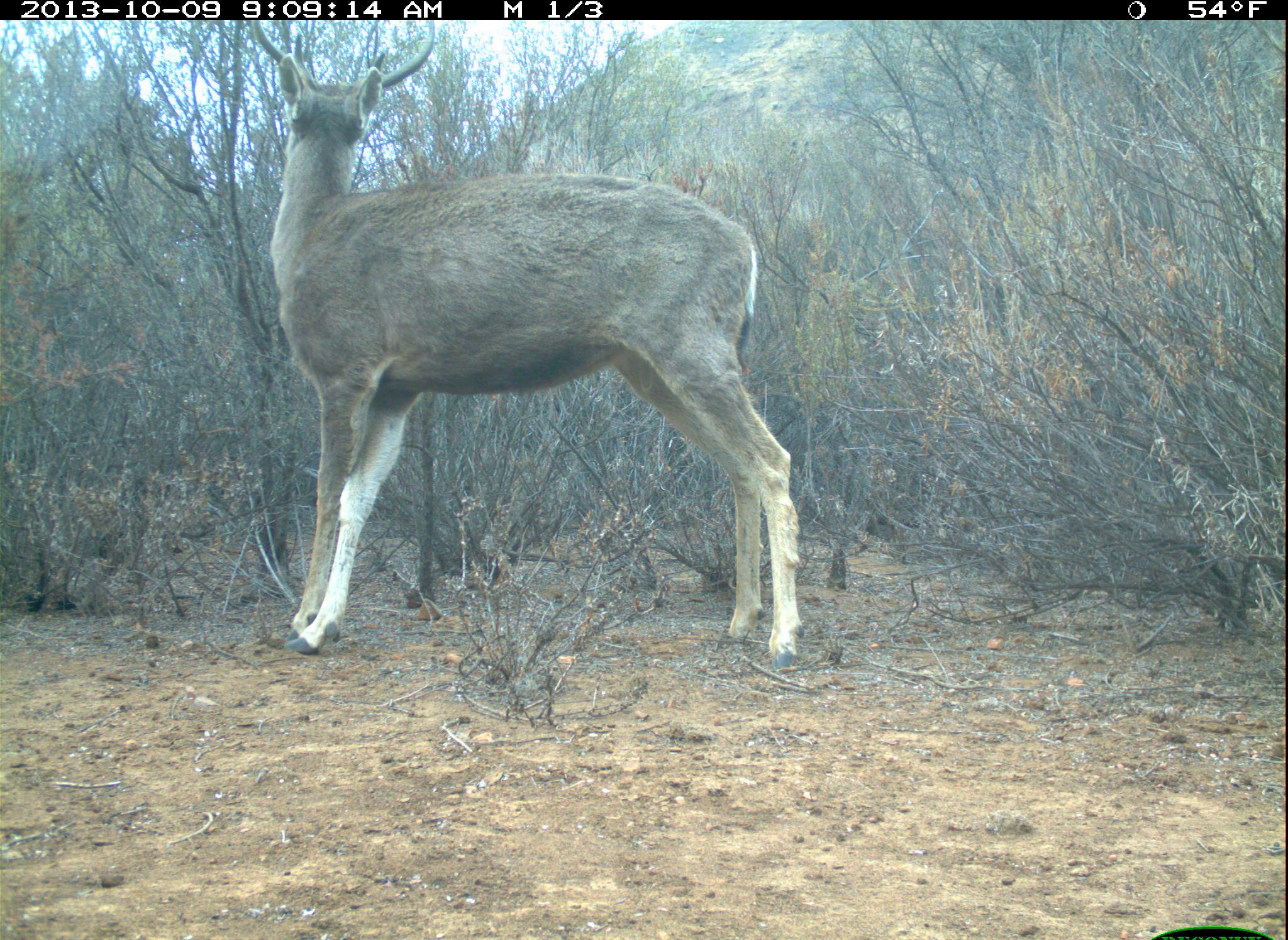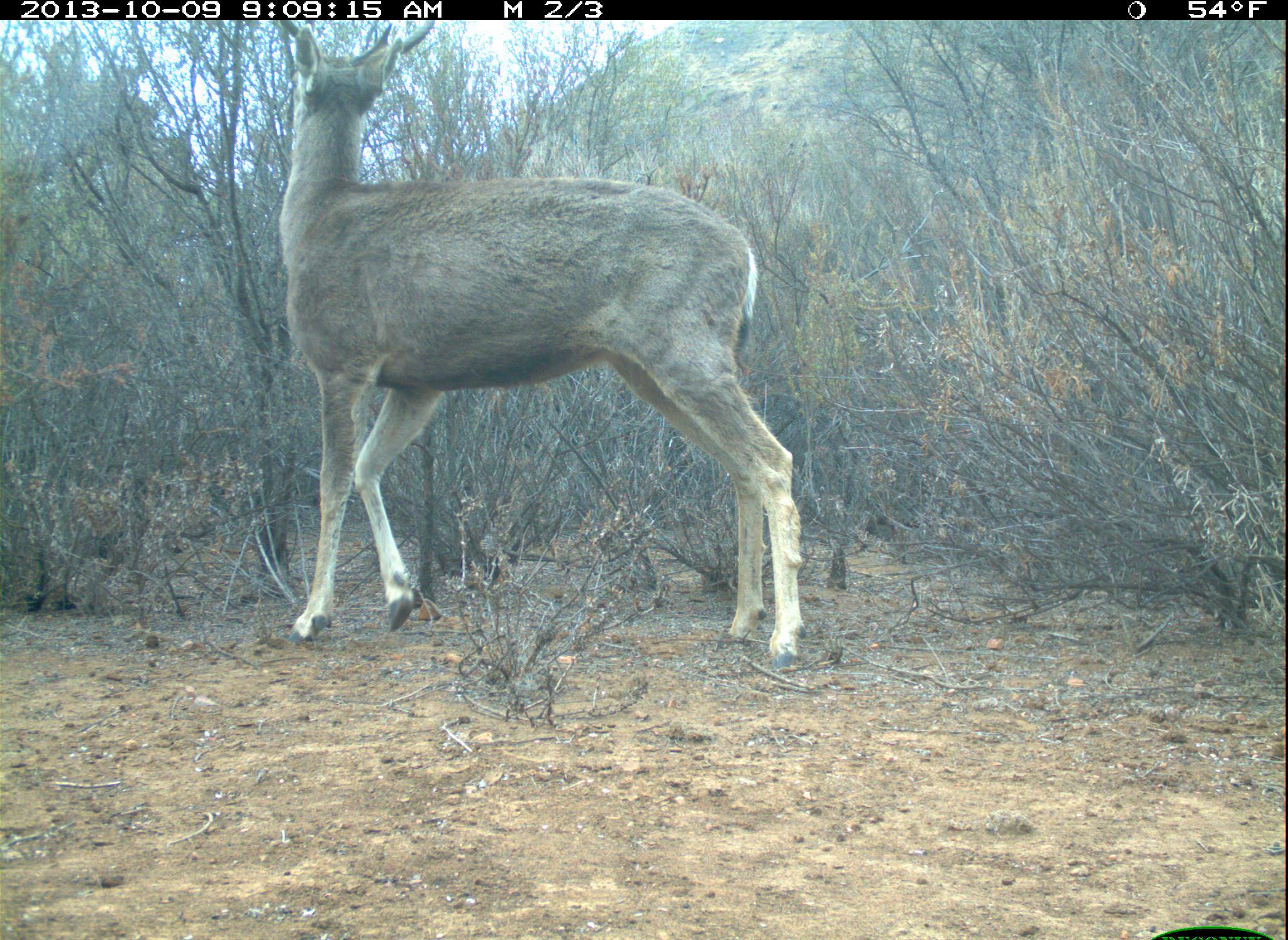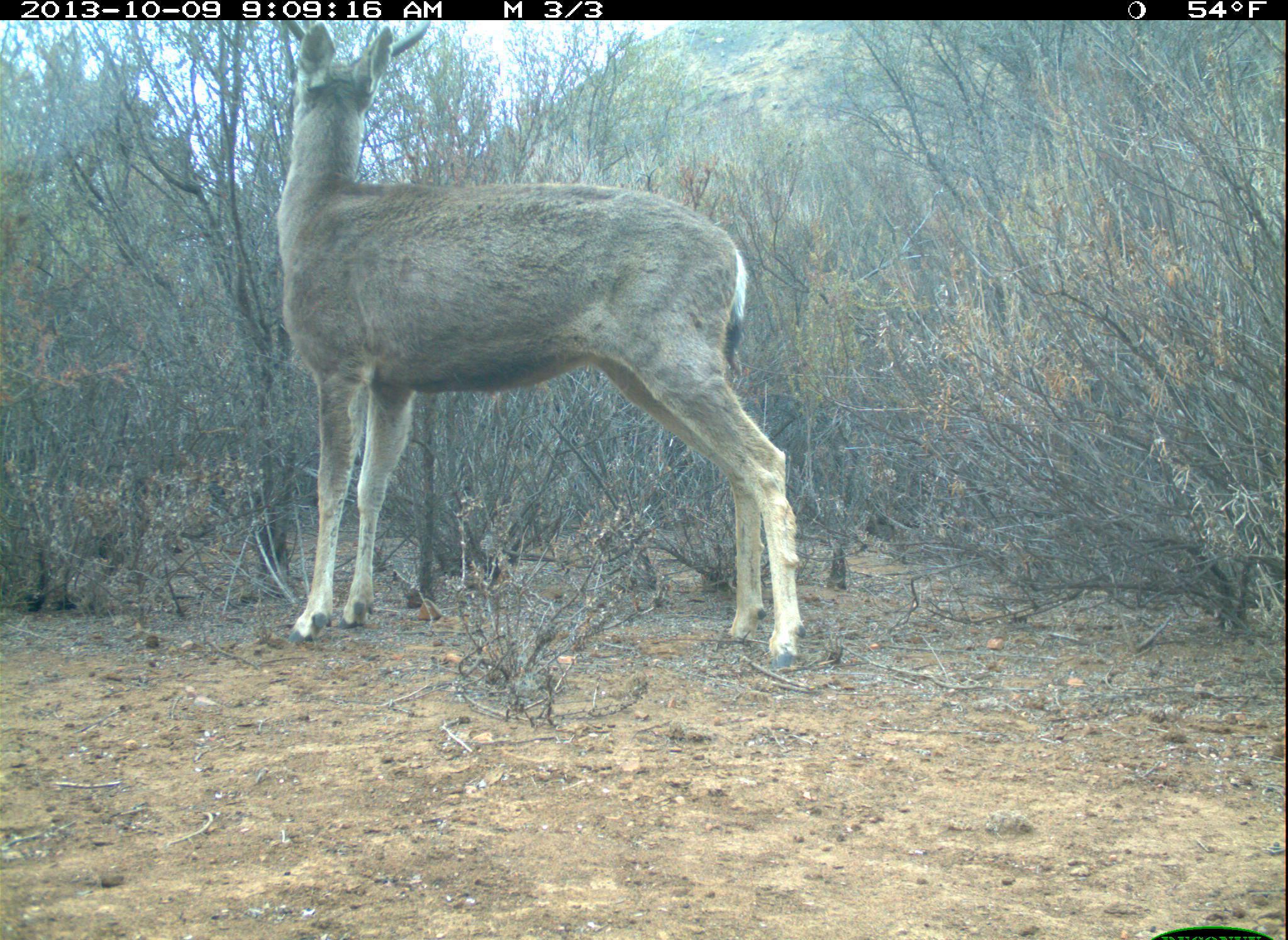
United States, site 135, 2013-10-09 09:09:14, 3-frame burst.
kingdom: Animalia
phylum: Chordata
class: Mammalia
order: Artiodactyla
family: Cervidae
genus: Odocoileus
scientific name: Odocoileus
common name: deer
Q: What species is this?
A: Deer (Odocoileus).